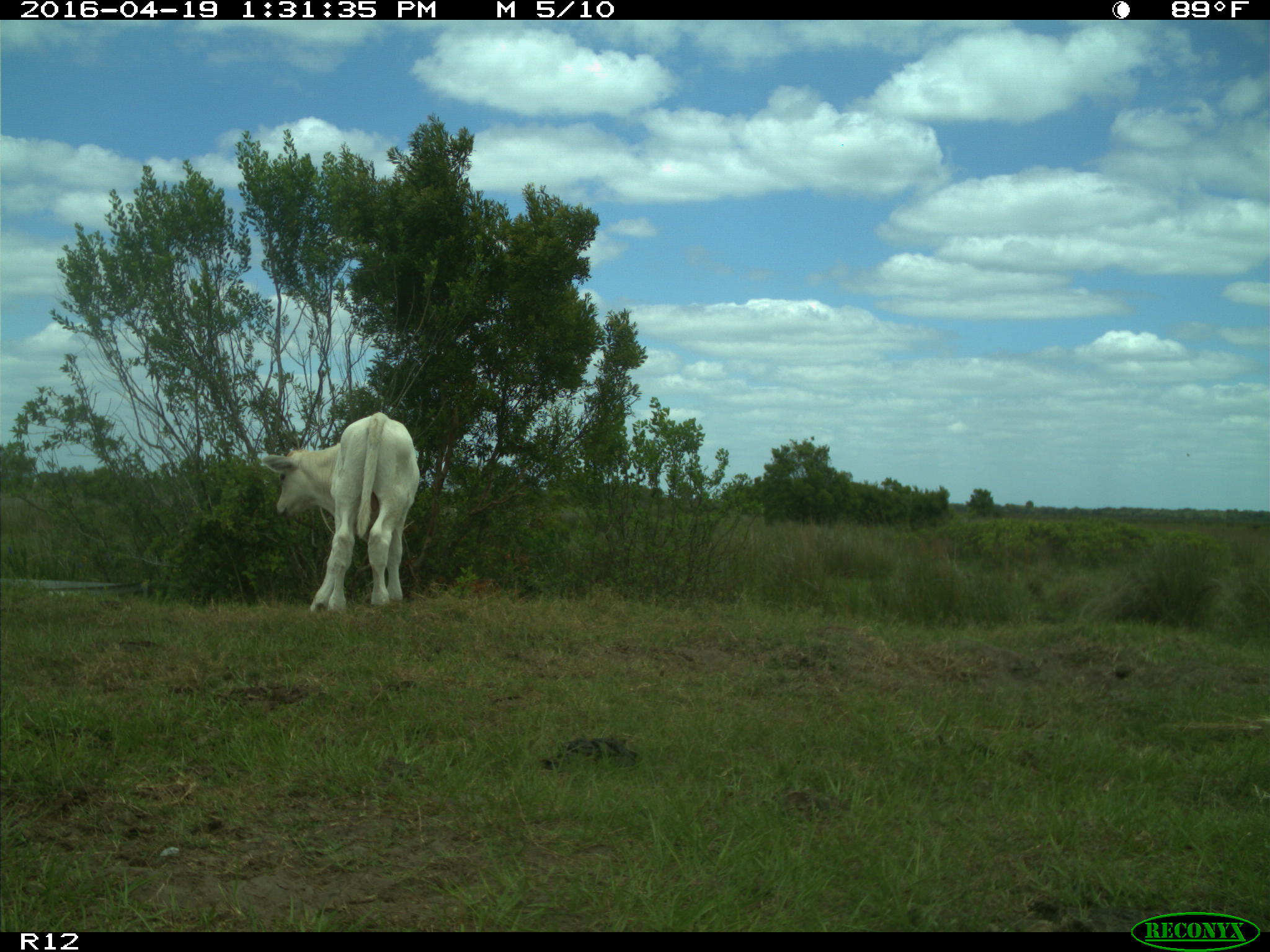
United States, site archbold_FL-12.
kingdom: Animalia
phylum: Chordata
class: Mammalia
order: Artiodactyla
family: Bovidae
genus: Bos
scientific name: Bos taurus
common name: domestic cow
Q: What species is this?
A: Bos taurus (domestic cow).